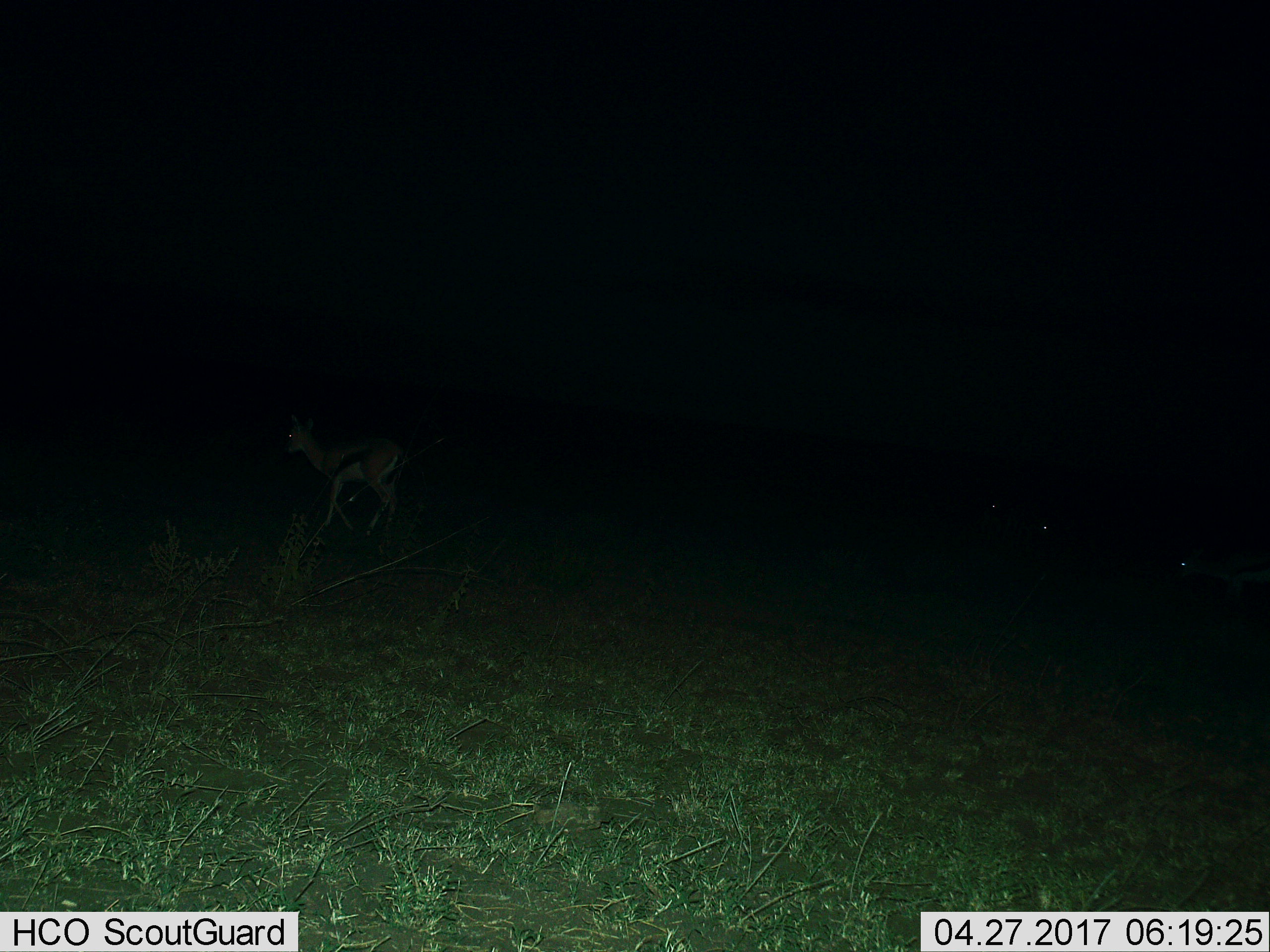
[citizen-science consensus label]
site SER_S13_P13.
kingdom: Animalia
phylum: Chordata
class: Mammalia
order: Artiodactyla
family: Bovidae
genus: Eudorcas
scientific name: Eudorcas thomsonii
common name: thomson's gazelle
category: gazellethomsons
Gazellethomsons (thomson's gazelle) (Eudorcas thomsonii), count 1. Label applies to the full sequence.